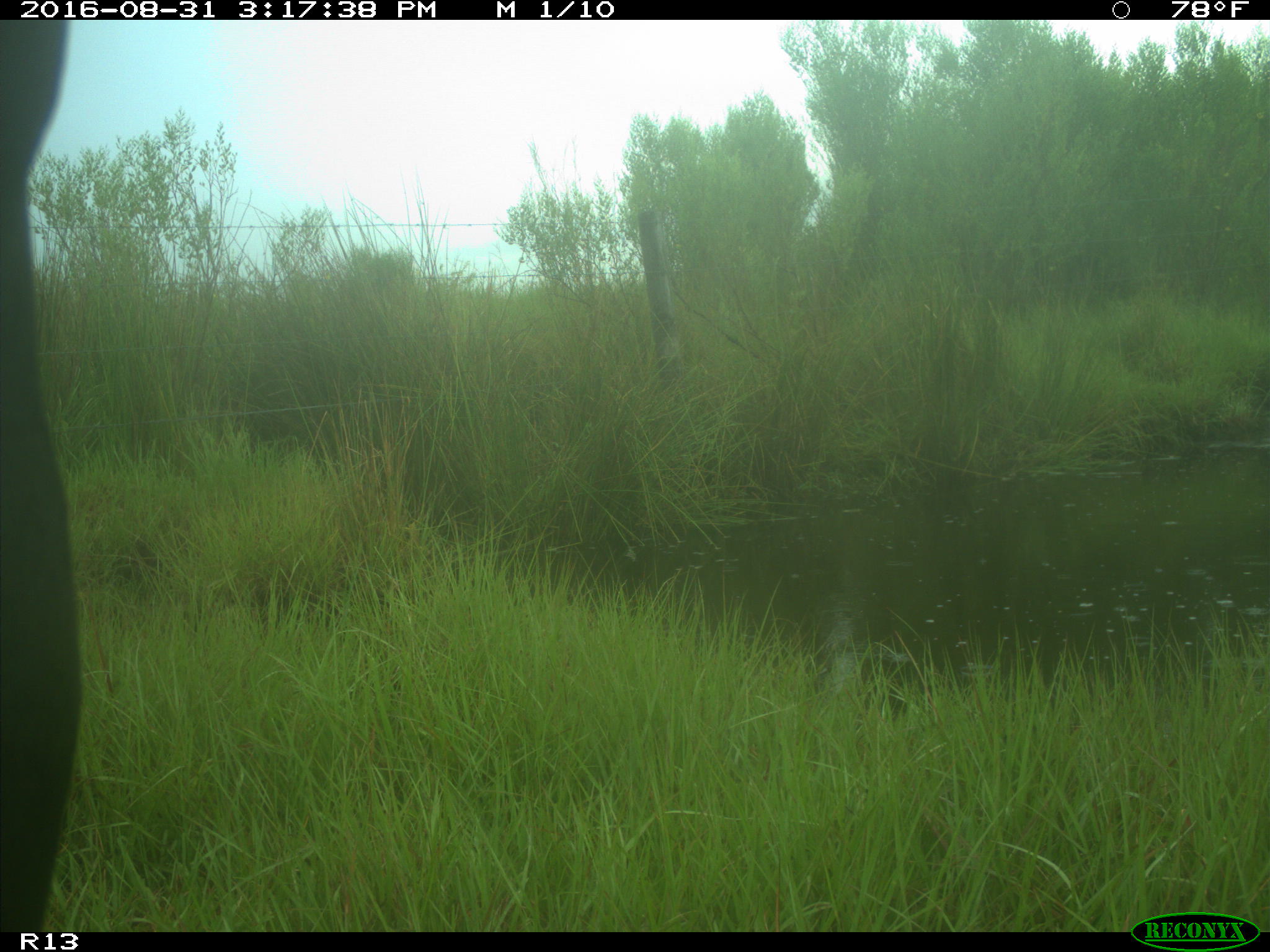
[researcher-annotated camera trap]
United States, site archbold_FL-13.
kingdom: Animalia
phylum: Chordata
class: Mammalia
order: Artiodactyla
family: Bovidae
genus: Bos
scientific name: Bos taurus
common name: domestic cow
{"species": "Bos taurus (domestic cow)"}